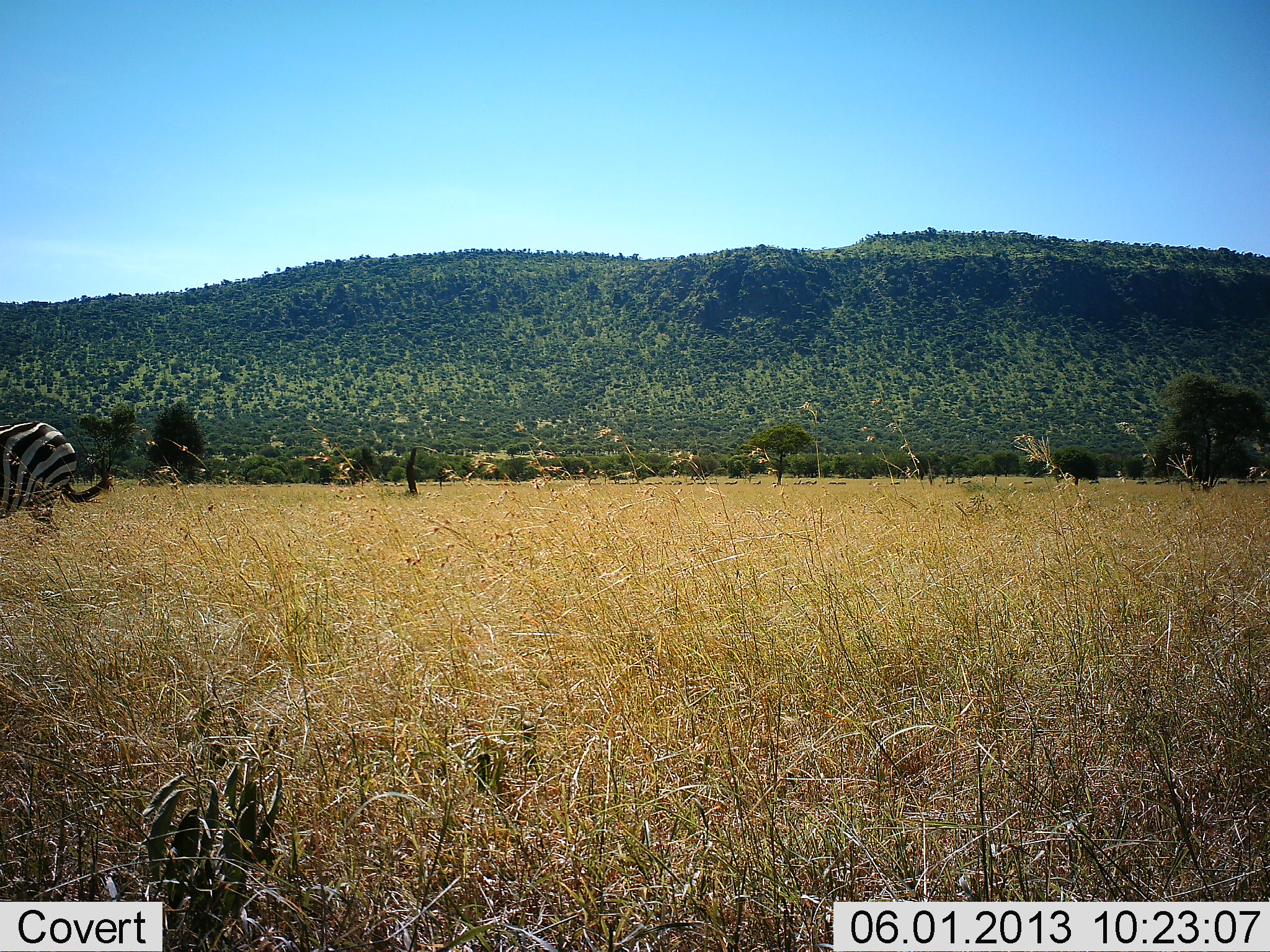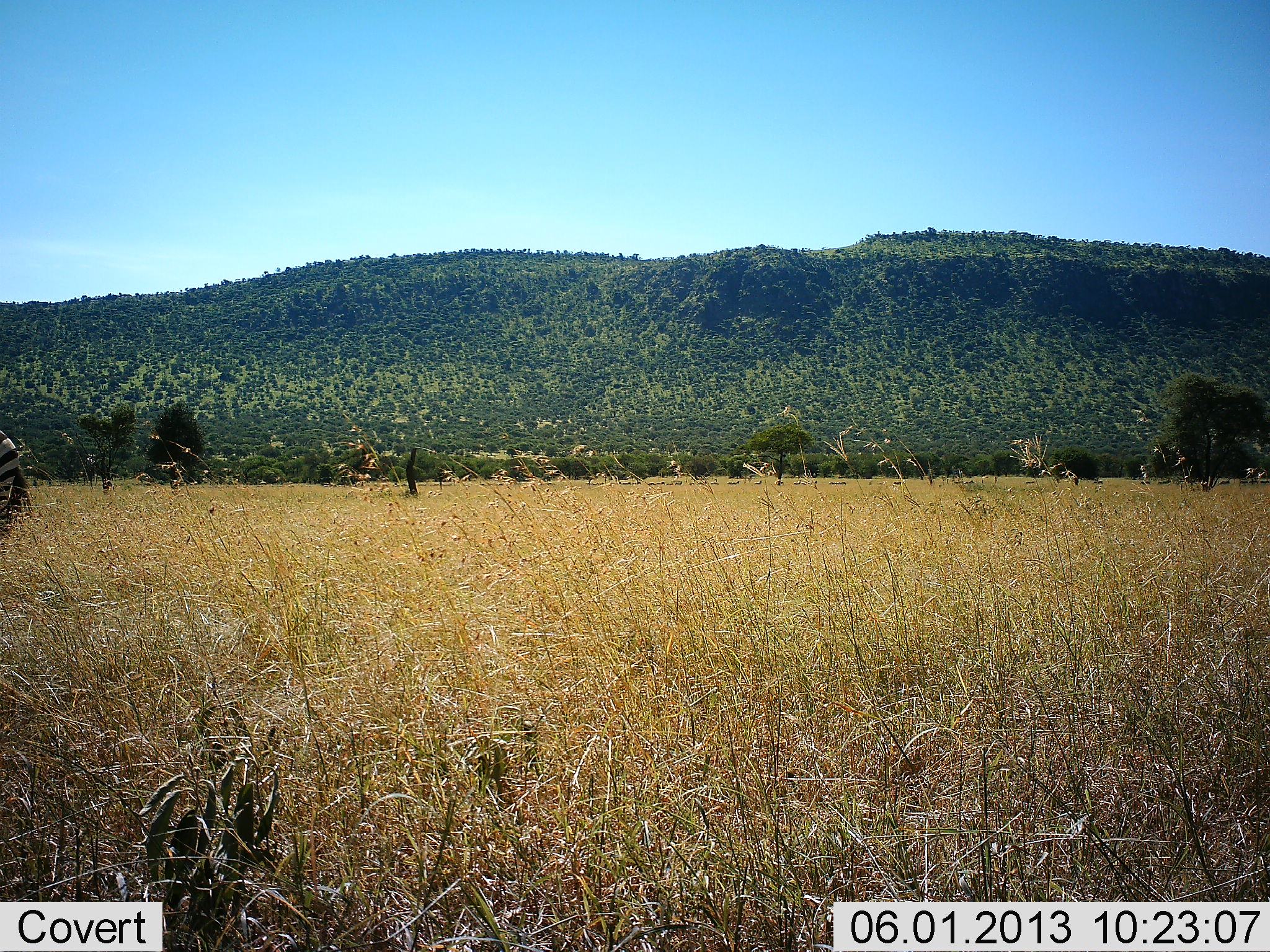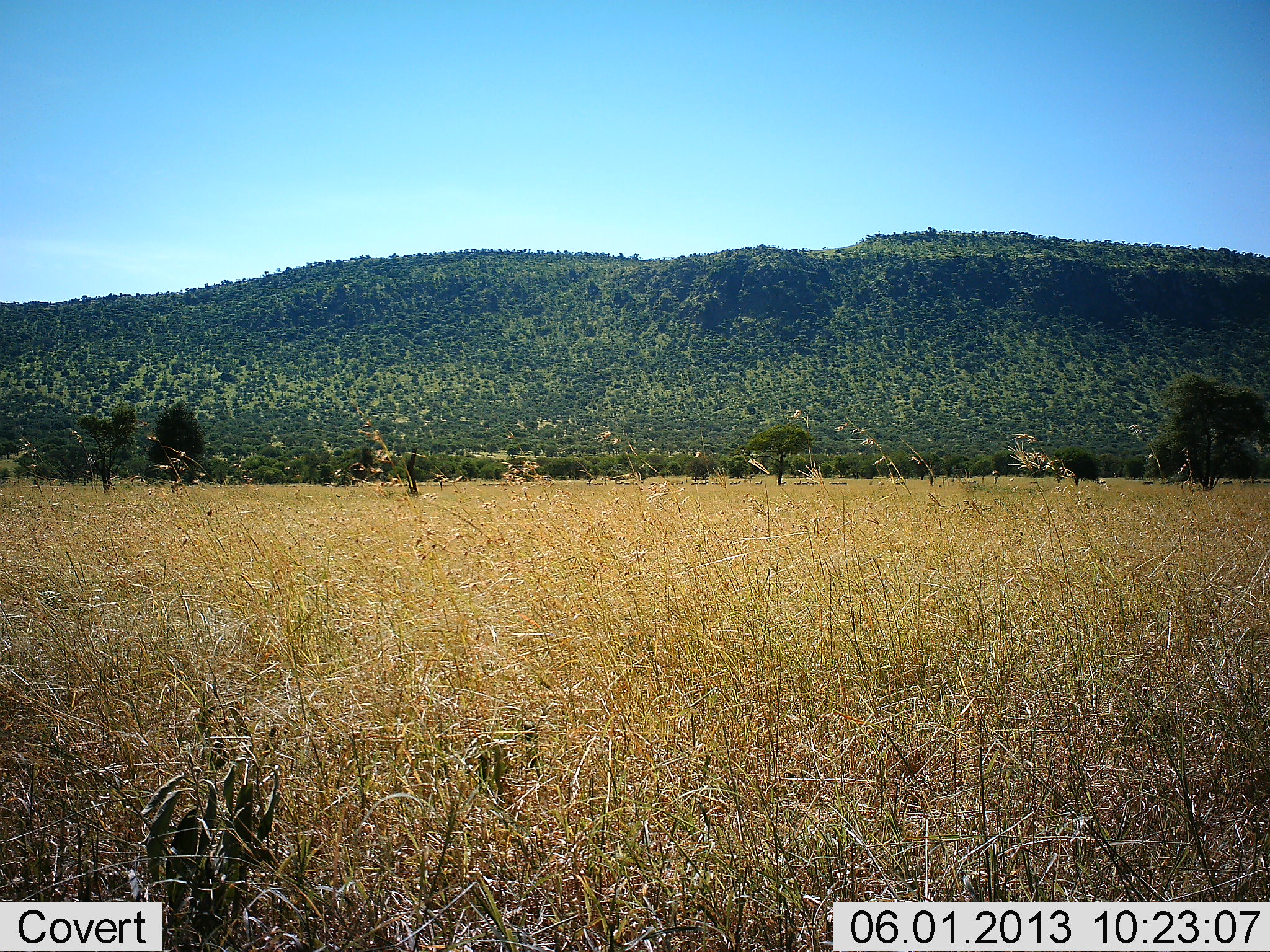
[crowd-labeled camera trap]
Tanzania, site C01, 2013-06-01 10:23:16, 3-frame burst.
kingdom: Animalia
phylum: Chordata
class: Mammalia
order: Perissodactyla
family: Equidae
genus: Equus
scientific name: Equus quagga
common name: plains zebra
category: zebra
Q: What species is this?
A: Zebra (plains zebra) (Equus quagga).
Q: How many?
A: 1.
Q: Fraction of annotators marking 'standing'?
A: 15%.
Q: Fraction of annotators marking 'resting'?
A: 0%.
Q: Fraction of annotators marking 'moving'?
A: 85%.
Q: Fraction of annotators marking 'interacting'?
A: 0%.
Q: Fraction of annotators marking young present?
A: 0%.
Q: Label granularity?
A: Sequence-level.